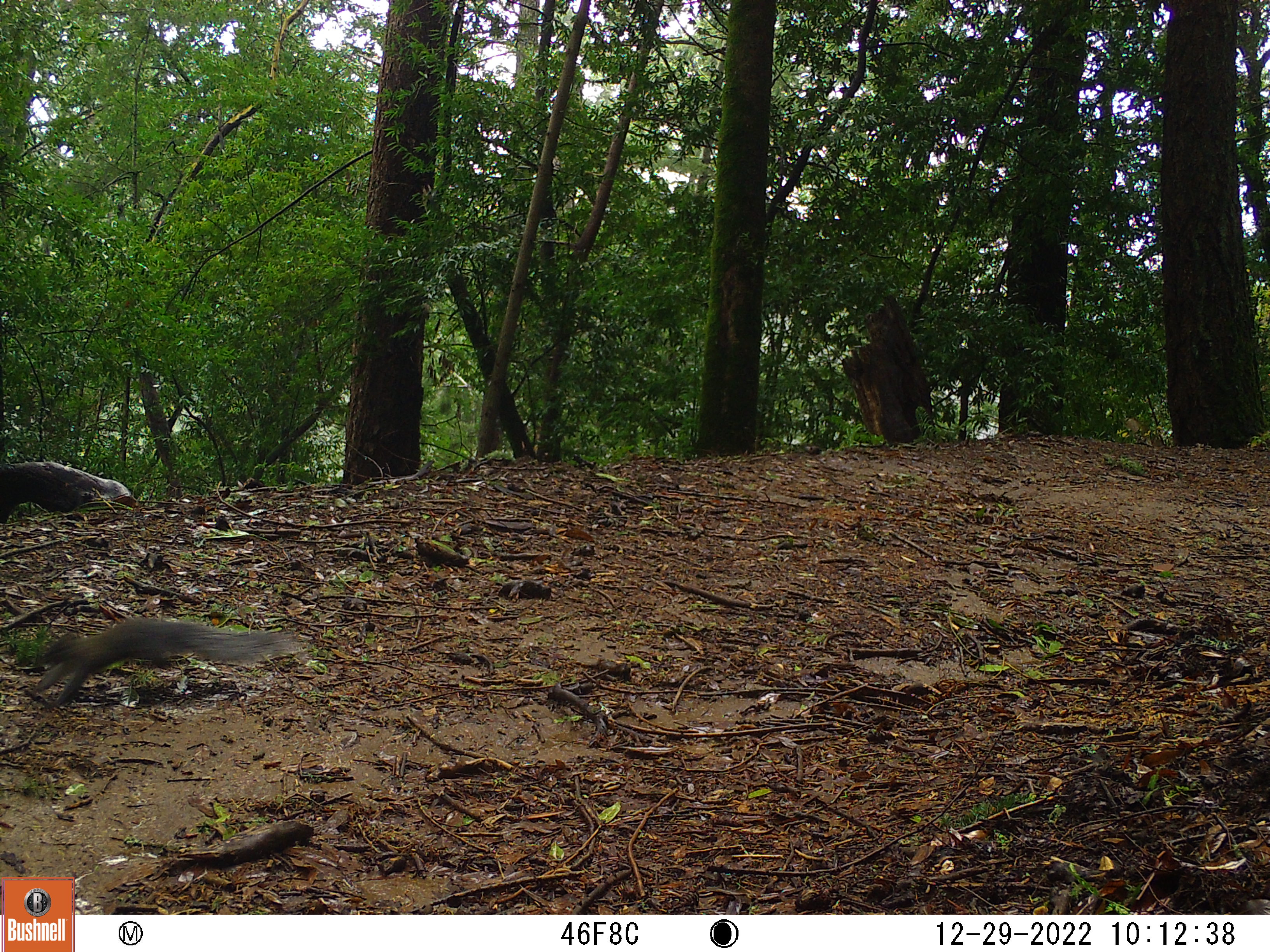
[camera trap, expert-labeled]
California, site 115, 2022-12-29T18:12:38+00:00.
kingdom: Animalia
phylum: Chordata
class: Mammalia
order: Rodentia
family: Sciuridae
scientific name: Sciuridae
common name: squirrel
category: unknown squirrel